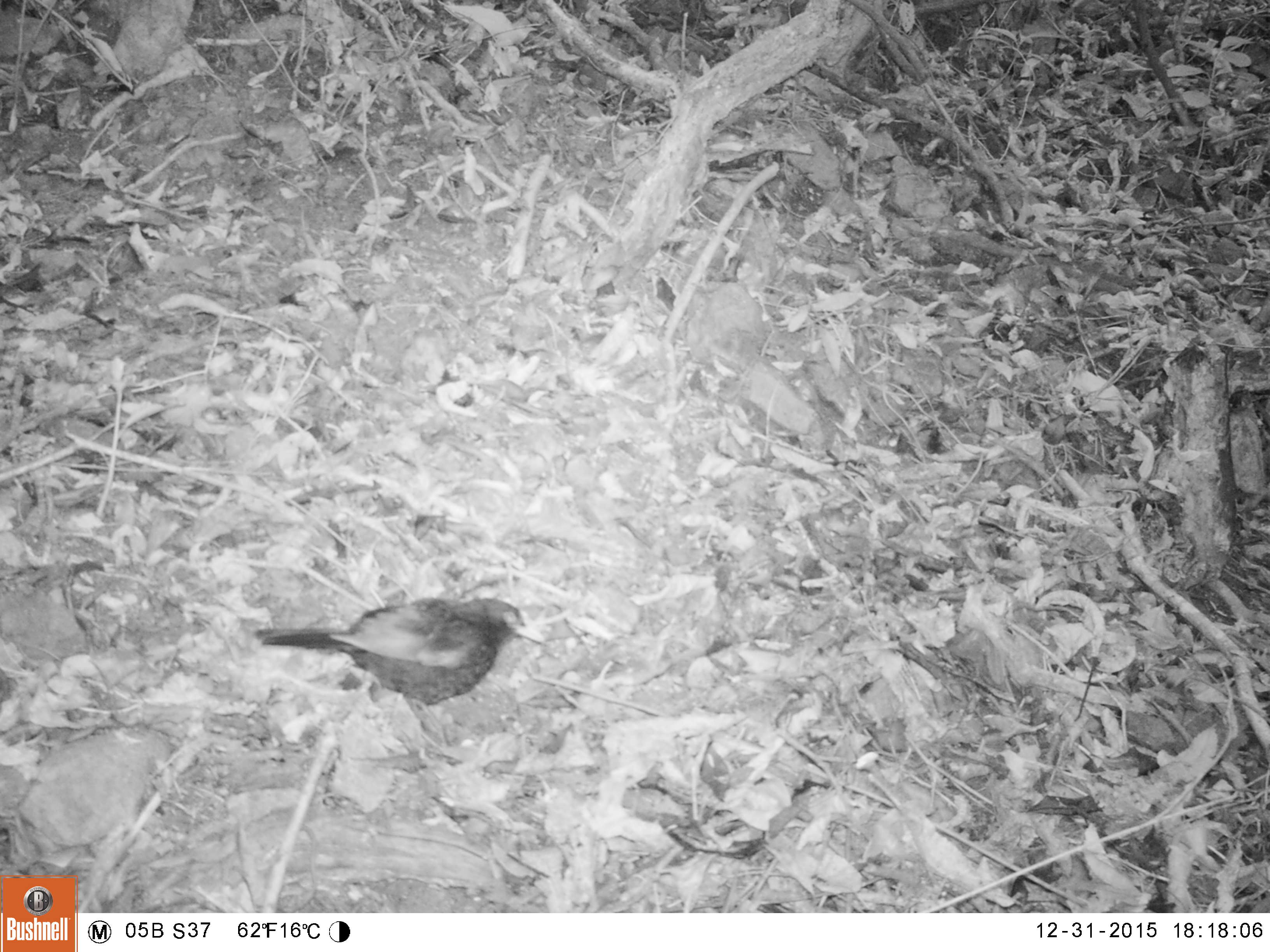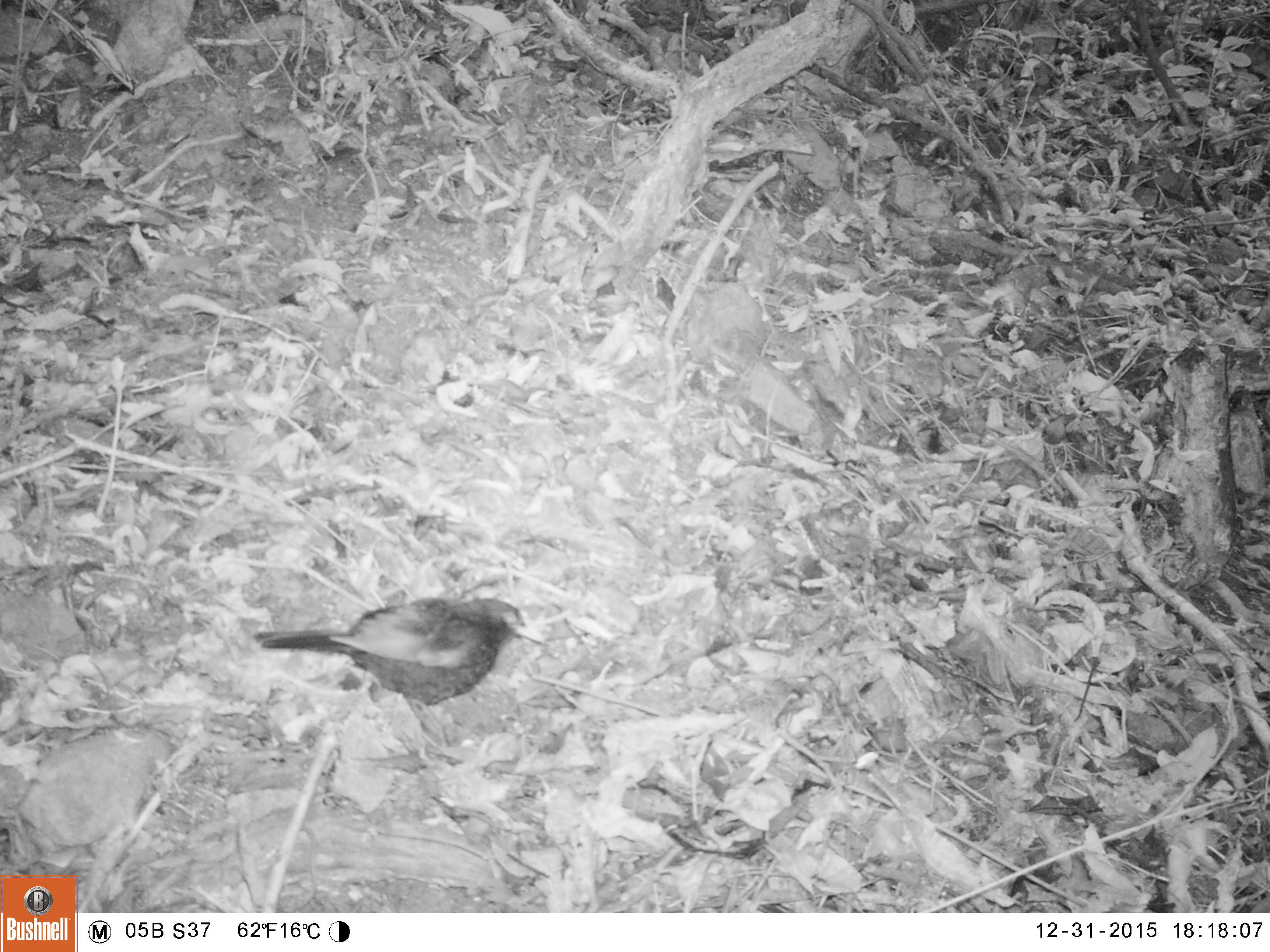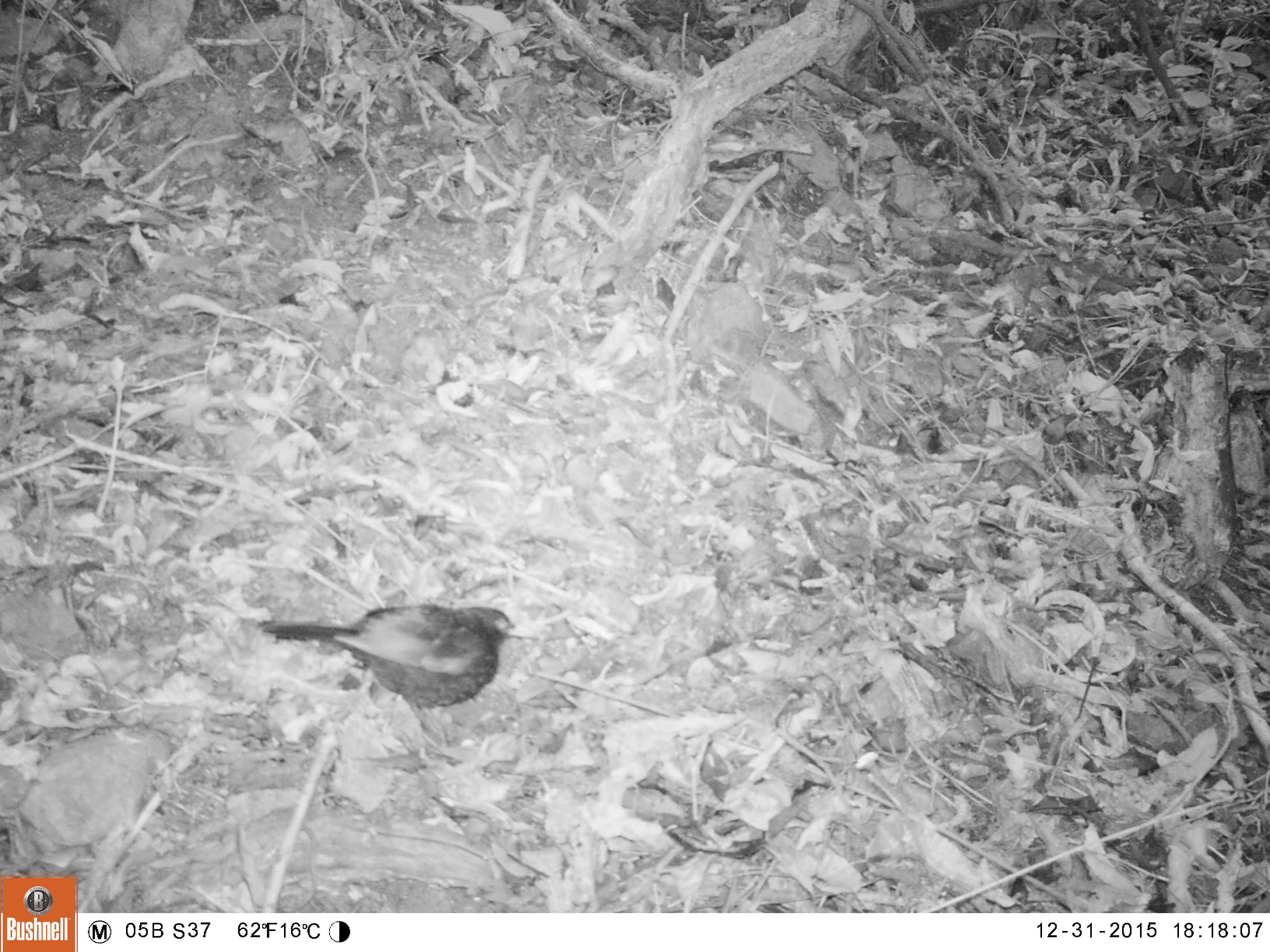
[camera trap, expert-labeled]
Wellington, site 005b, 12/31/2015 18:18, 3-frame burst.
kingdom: Animalia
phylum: Chordata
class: Aves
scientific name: Aves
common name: bird